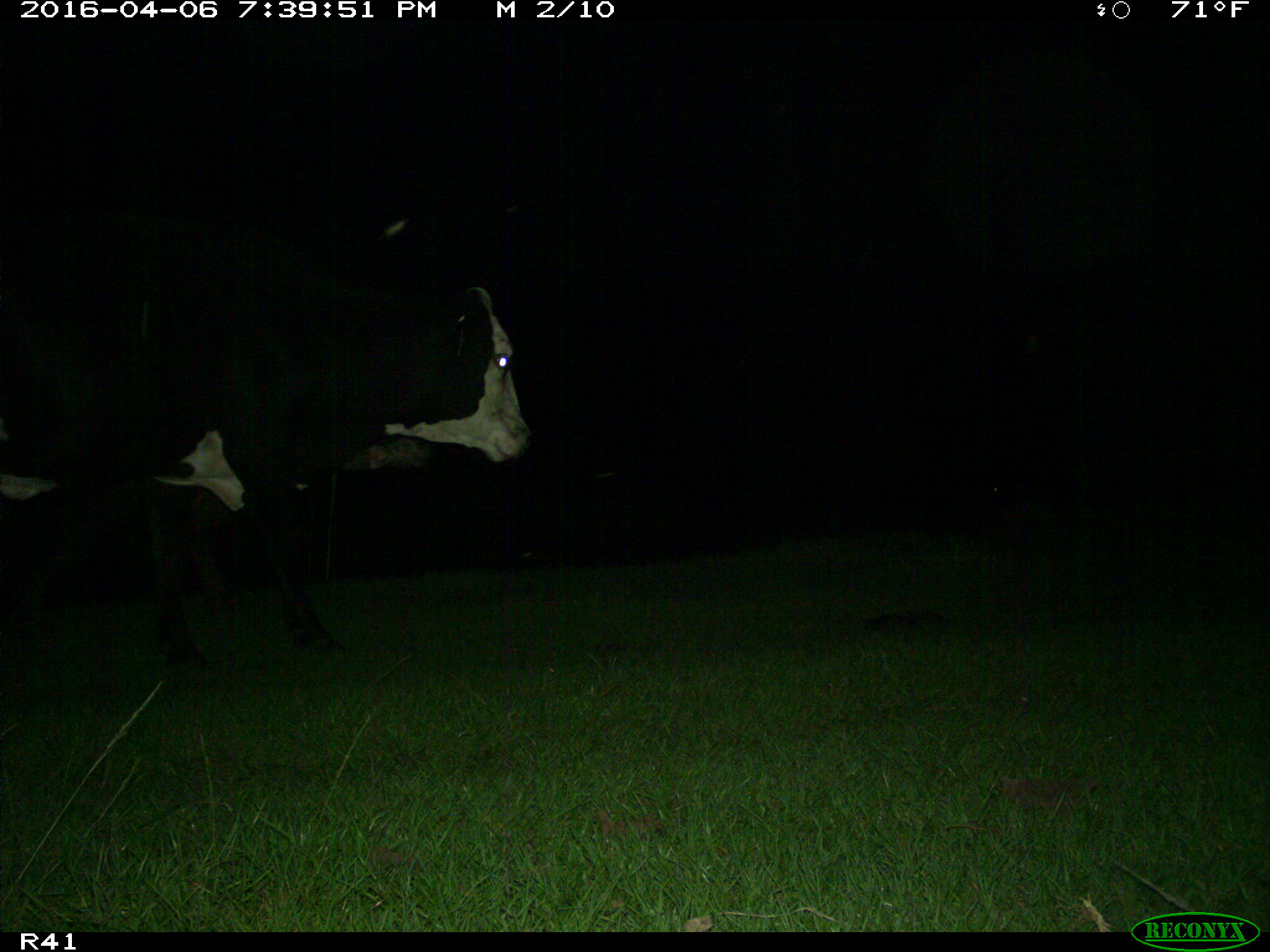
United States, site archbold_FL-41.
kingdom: Animalia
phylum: Chordata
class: Mammalia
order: Artiodactyla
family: Bovidae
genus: Bos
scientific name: Bos taurus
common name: domestic cow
Bos taurus (domestic cow).